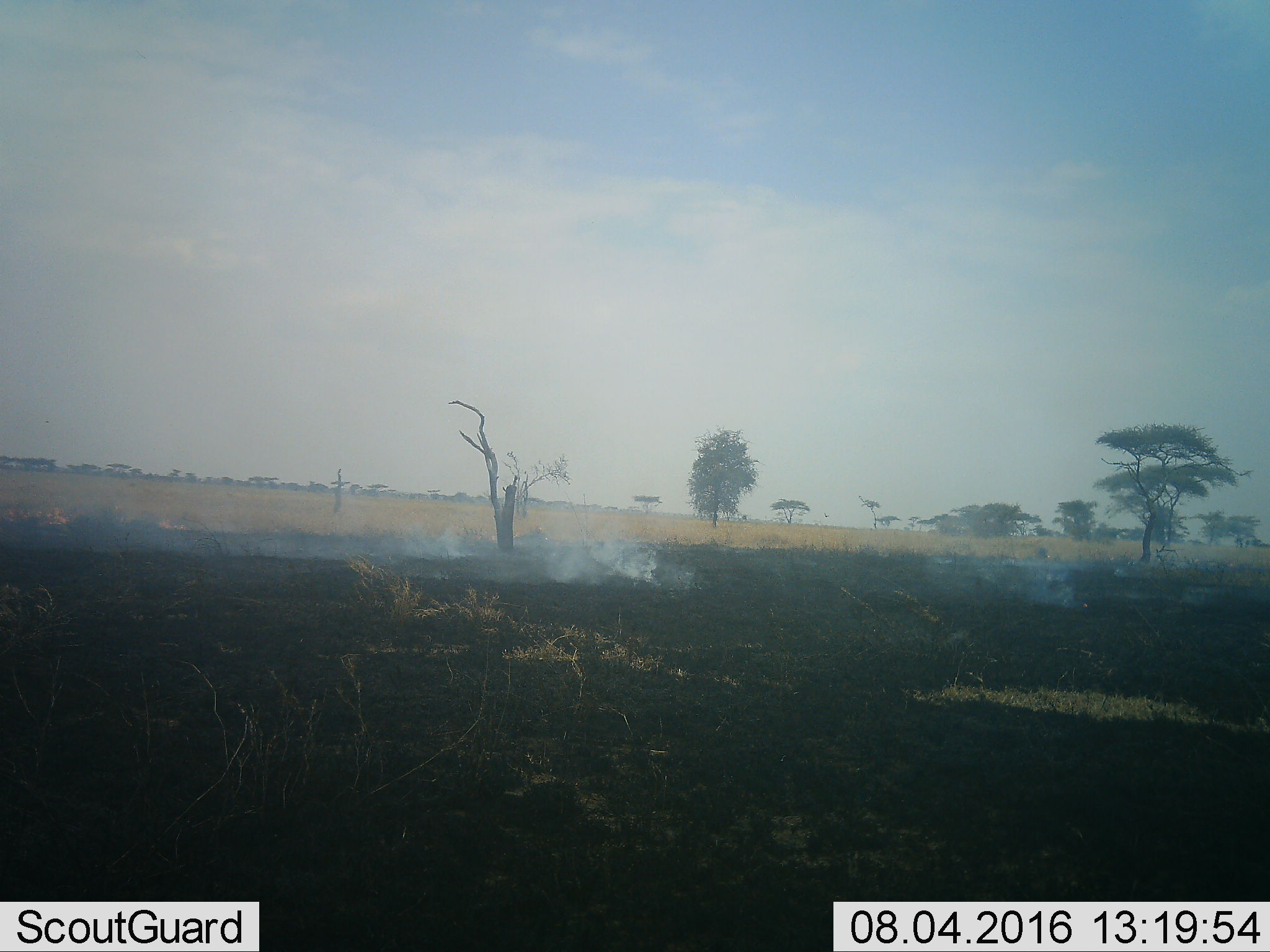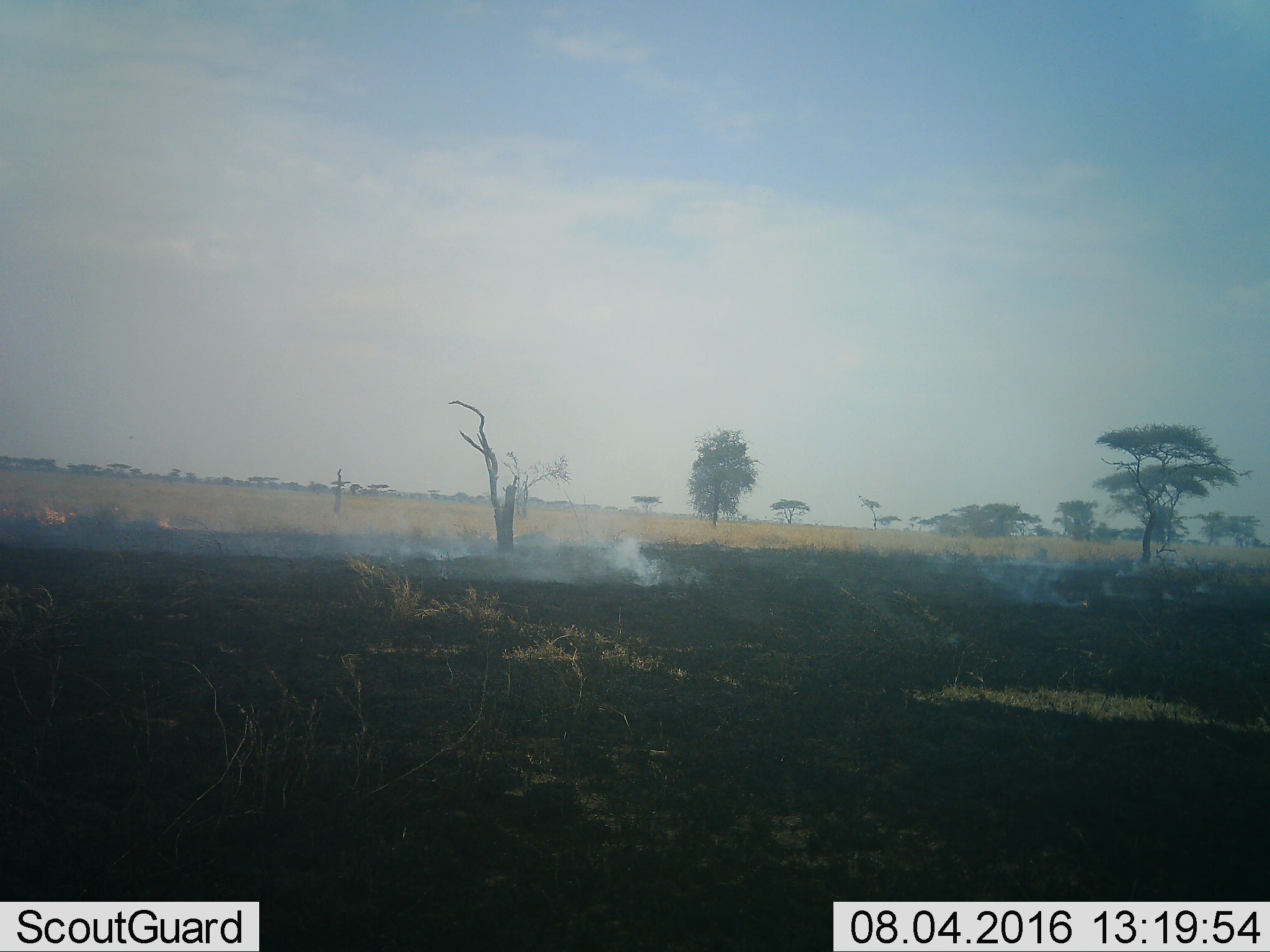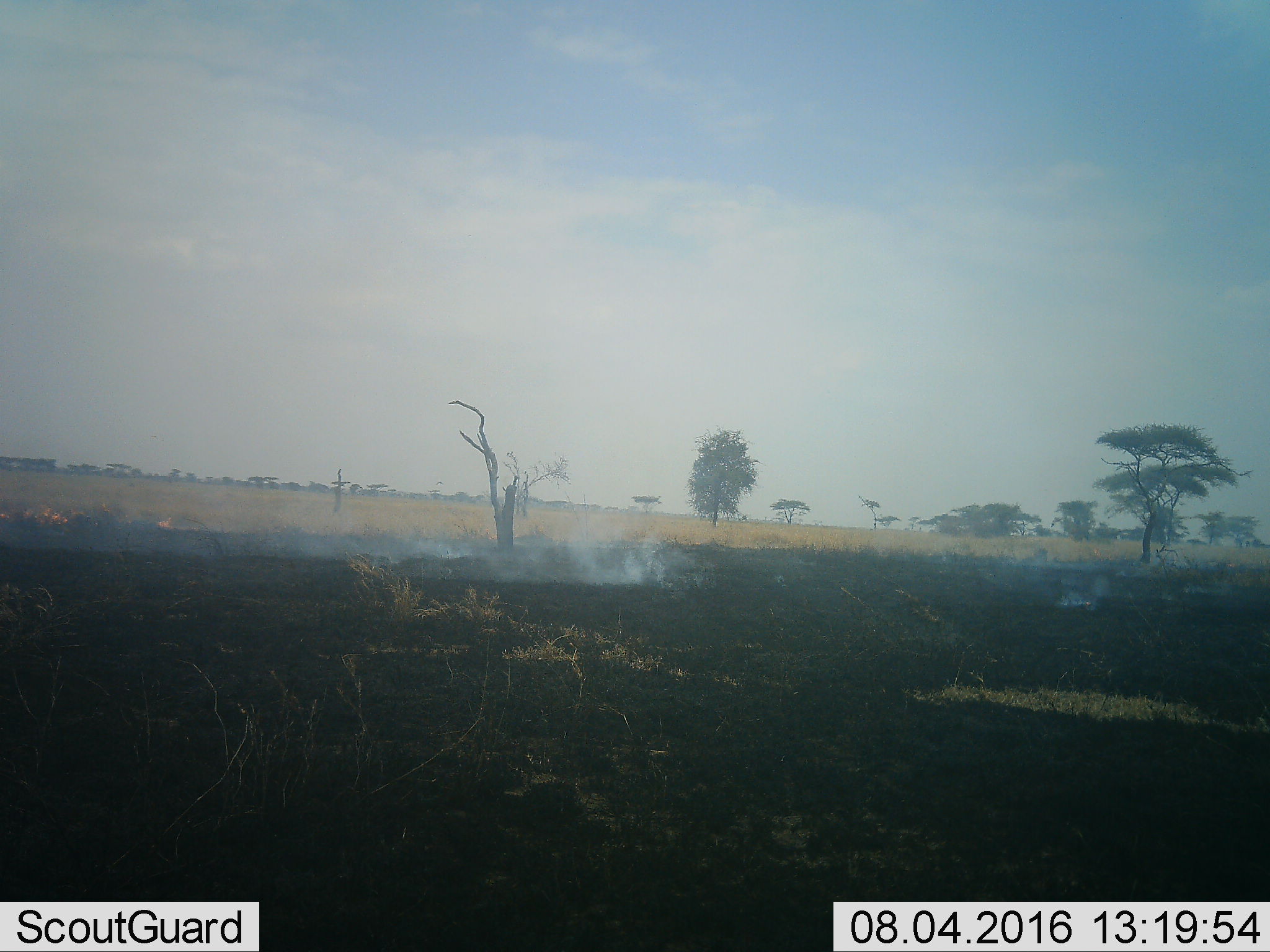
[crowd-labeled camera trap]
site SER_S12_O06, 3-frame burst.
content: unidentified animal